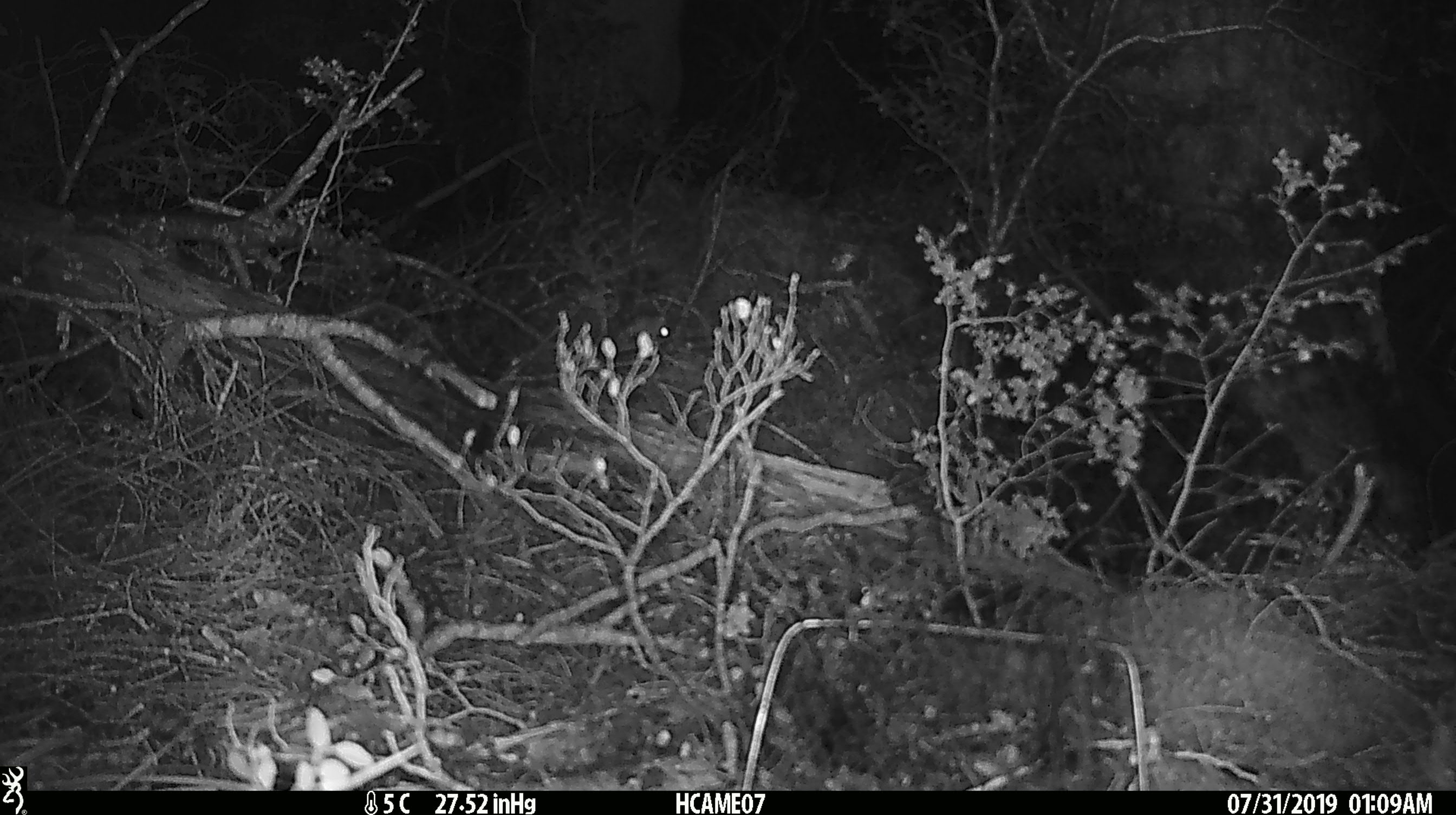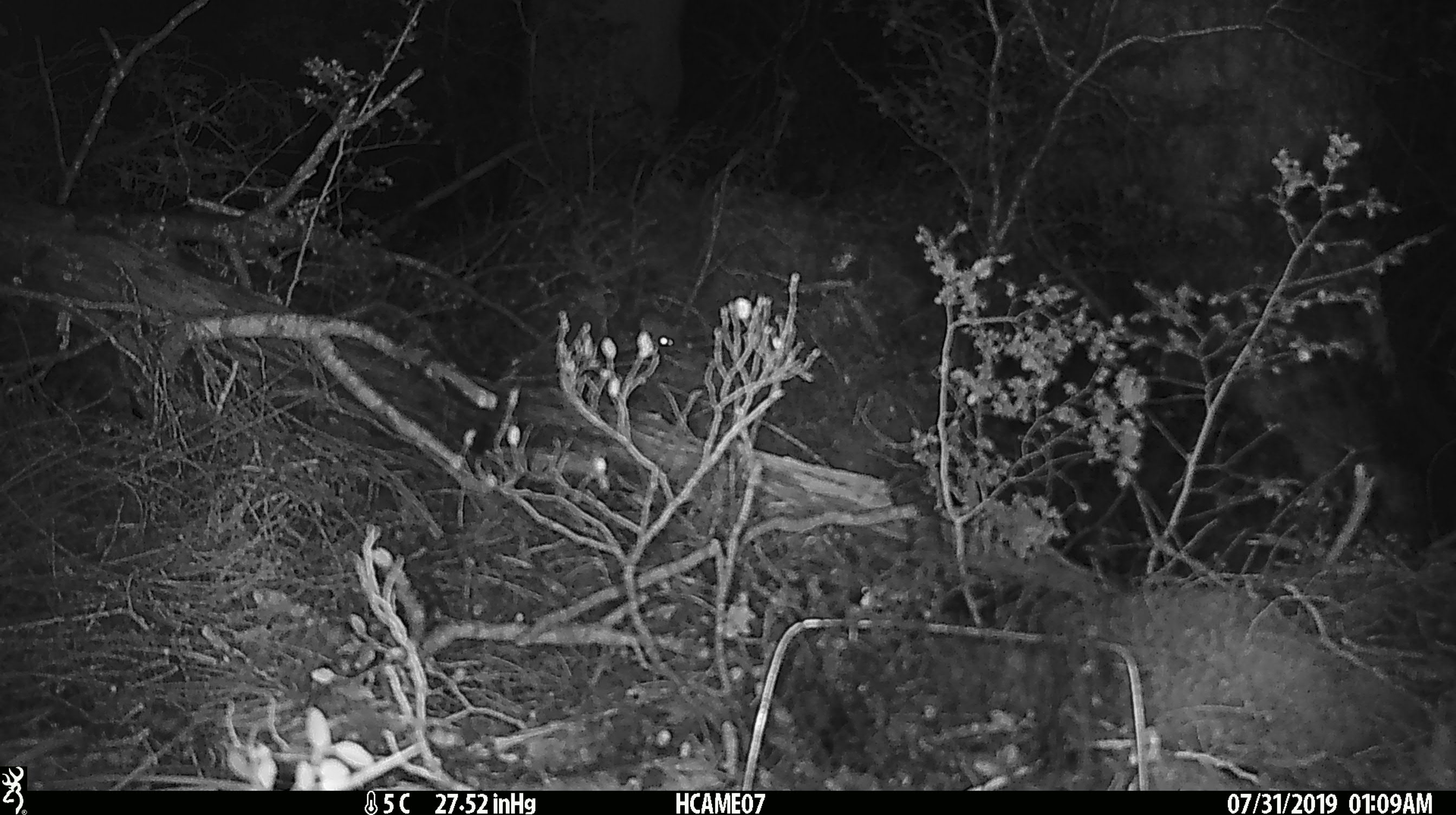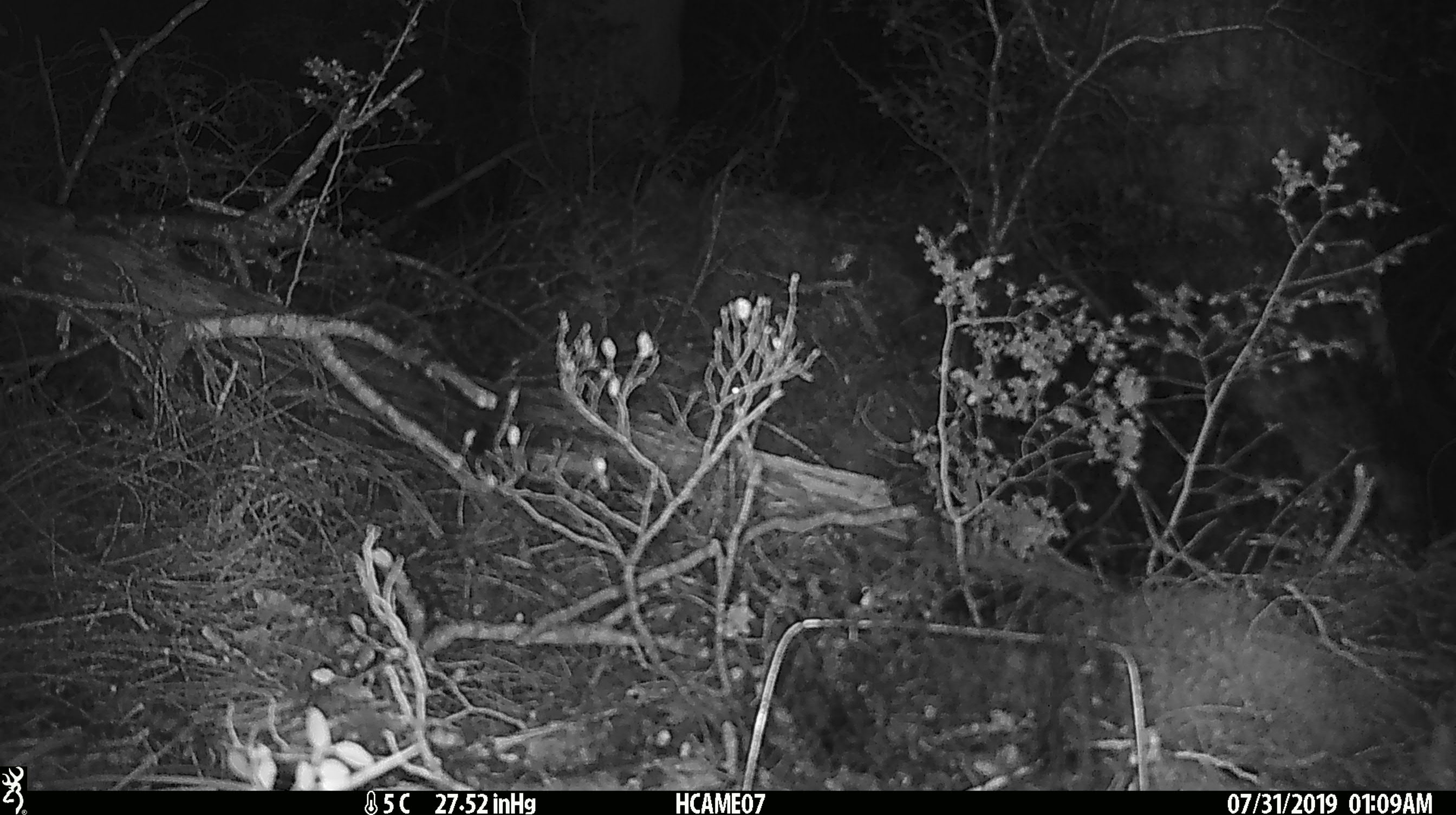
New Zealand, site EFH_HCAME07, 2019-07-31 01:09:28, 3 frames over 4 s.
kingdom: Animalia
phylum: Chordata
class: Mammalia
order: Rodentia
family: Muridae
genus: Mus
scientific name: Mus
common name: mouse